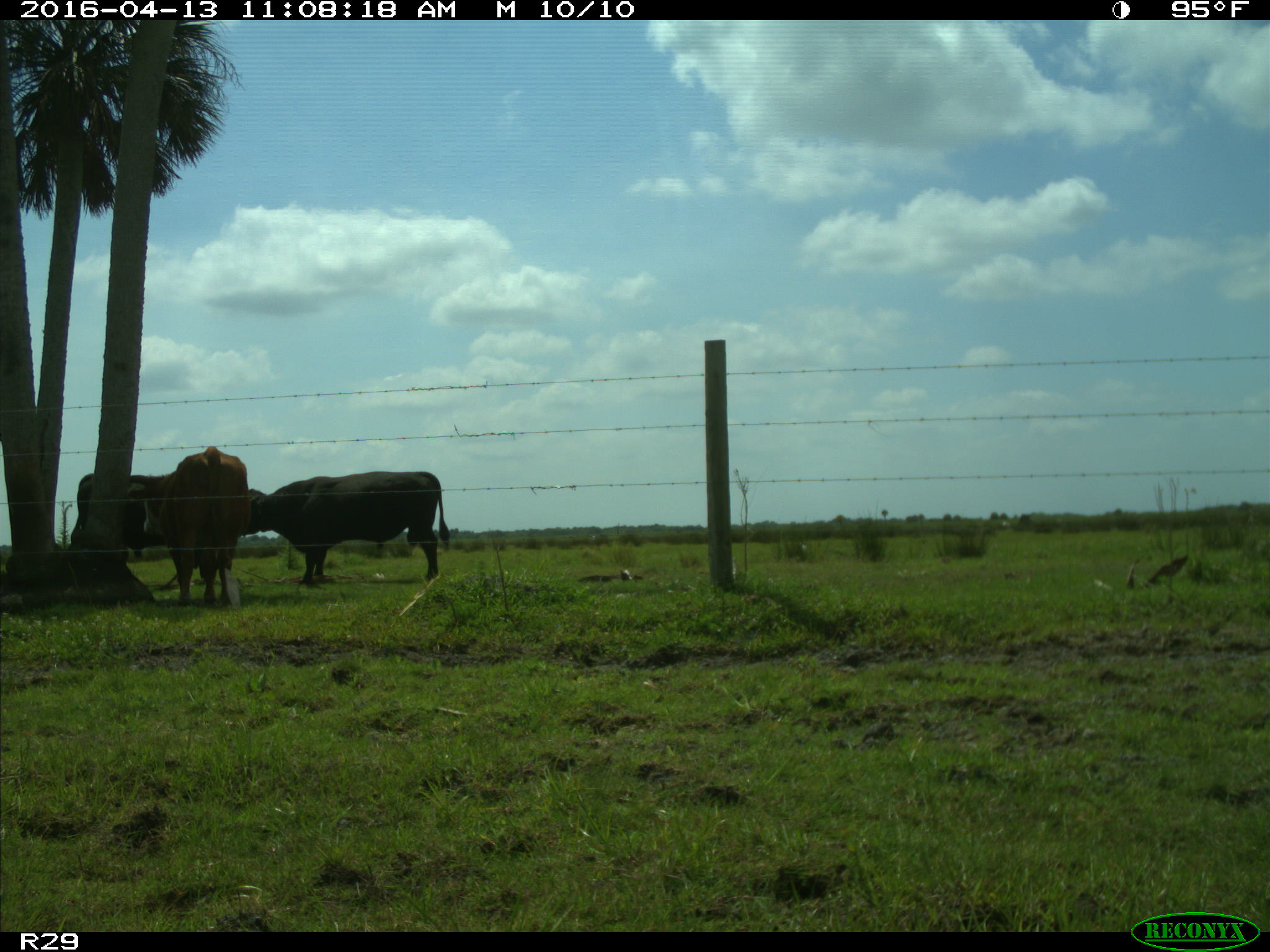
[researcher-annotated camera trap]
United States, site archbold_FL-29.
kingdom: Animalia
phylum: Chordata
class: Mammalia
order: Artiodactyla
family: Bovidae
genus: Bos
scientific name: Bos taurus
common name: domestic cow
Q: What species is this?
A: Bos taurus (domestic cow).